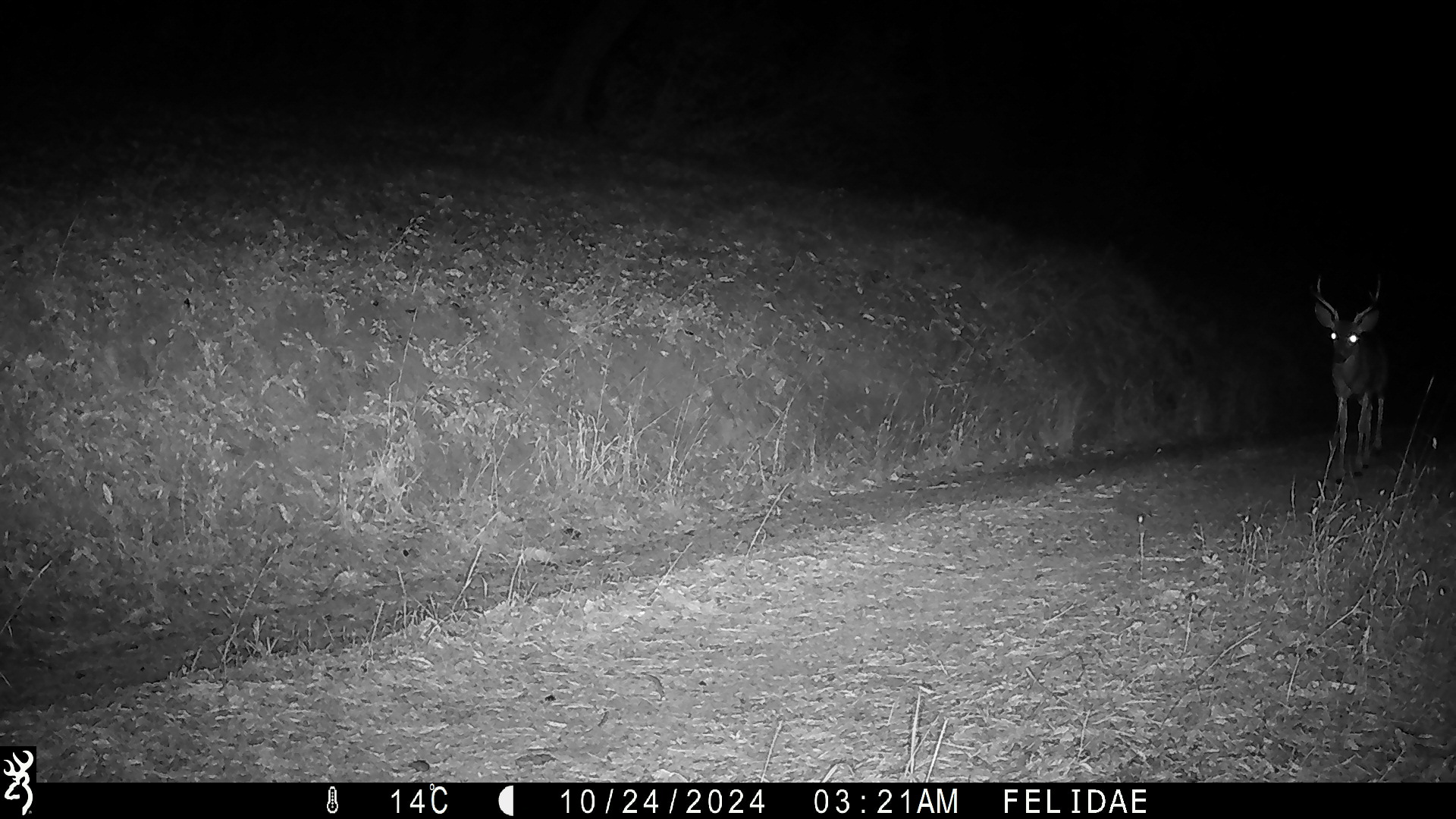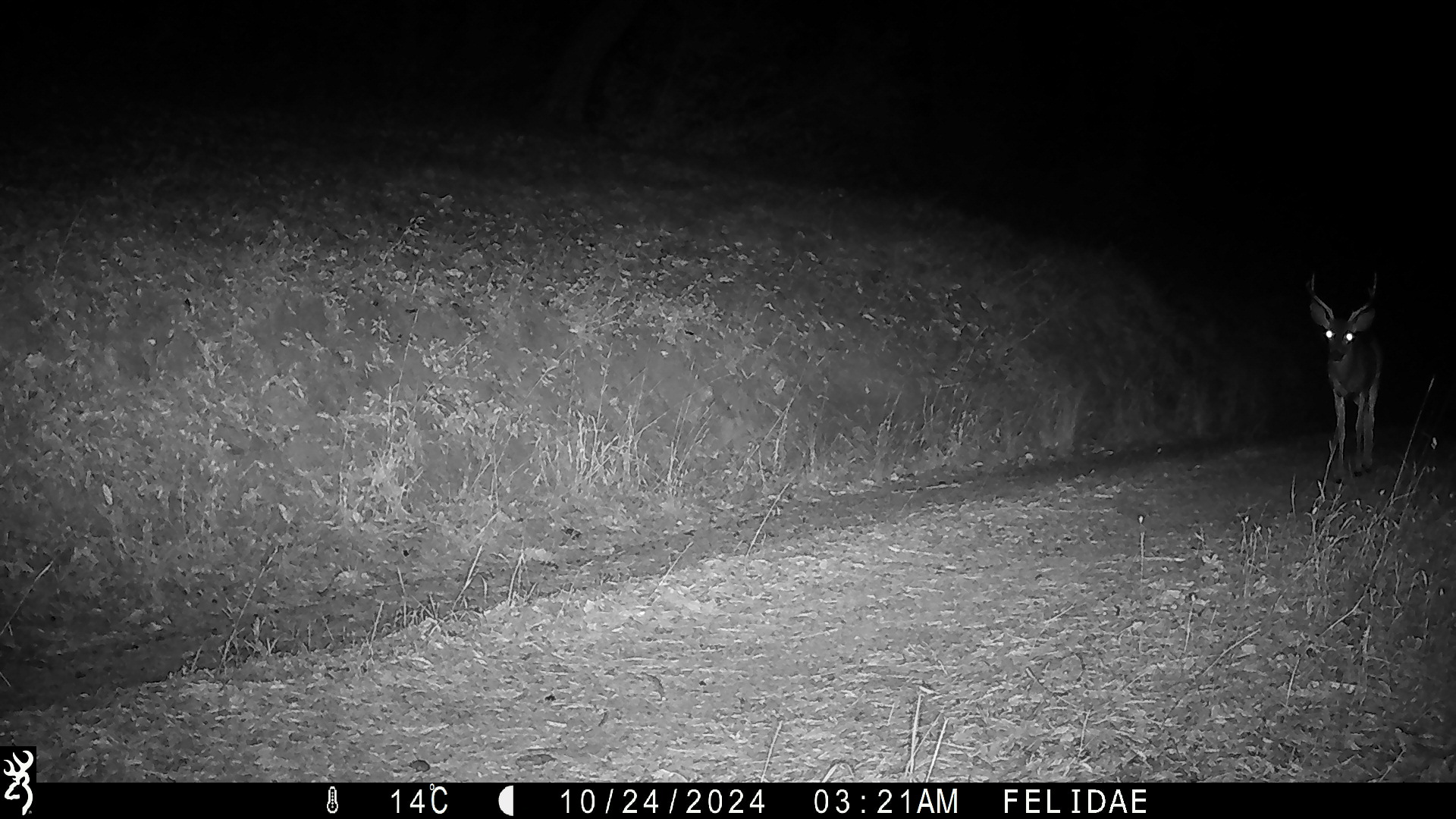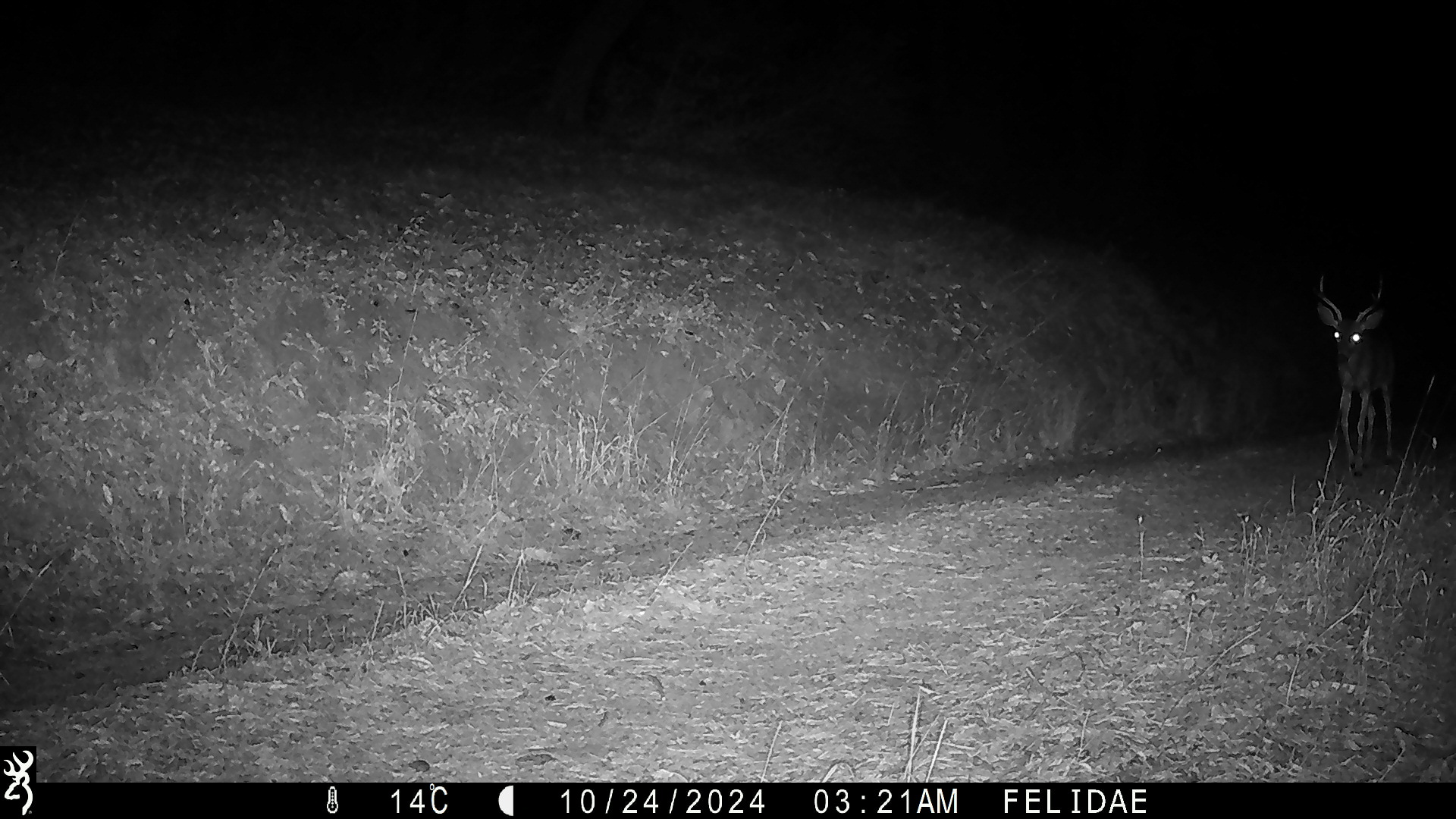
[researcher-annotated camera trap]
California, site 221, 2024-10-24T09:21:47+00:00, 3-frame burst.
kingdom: Animalia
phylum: Chordata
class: Mammalia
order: Artiodactyla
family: Cervidae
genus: Odocoileus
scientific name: Odocoileus hemionus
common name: mule deer